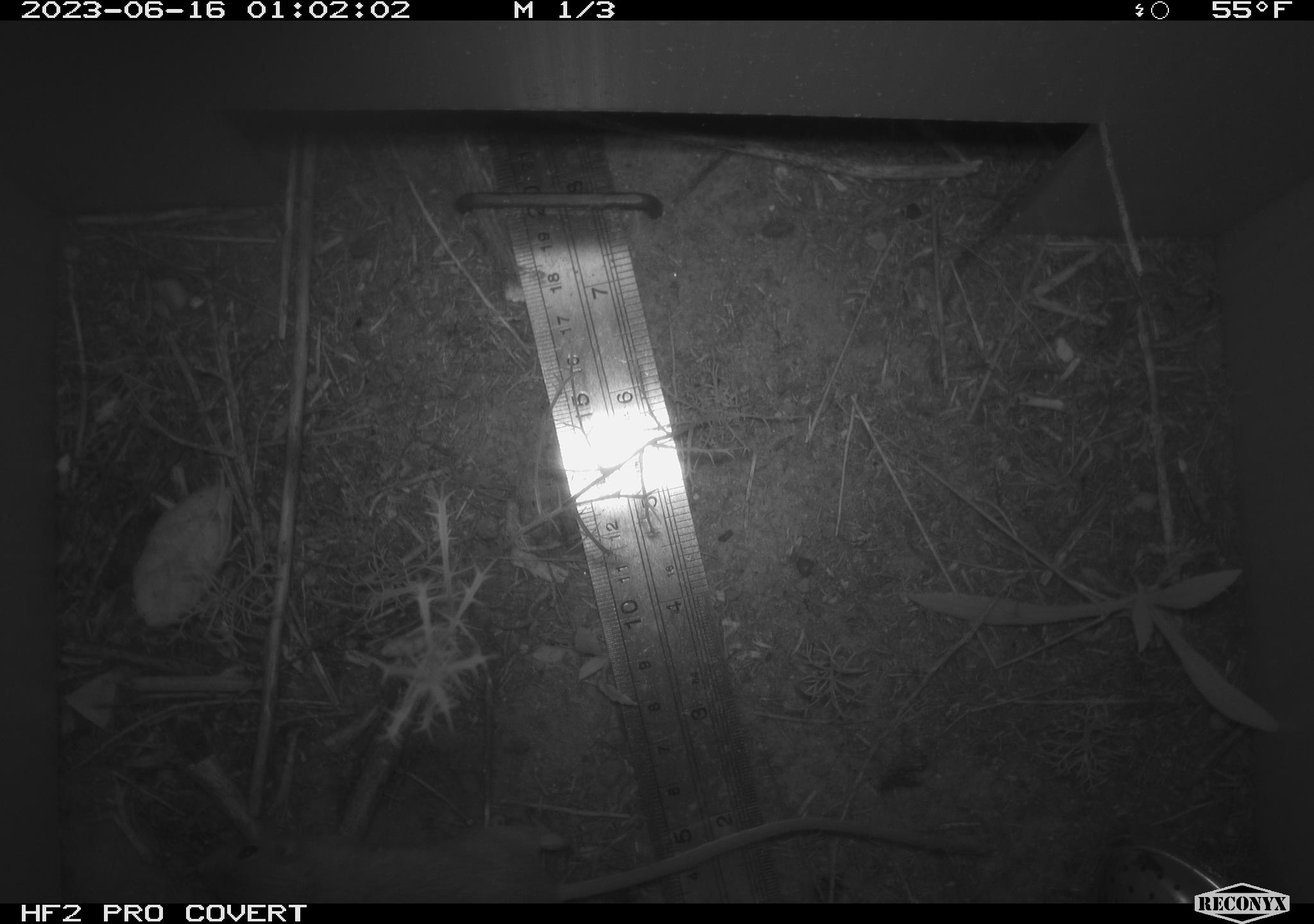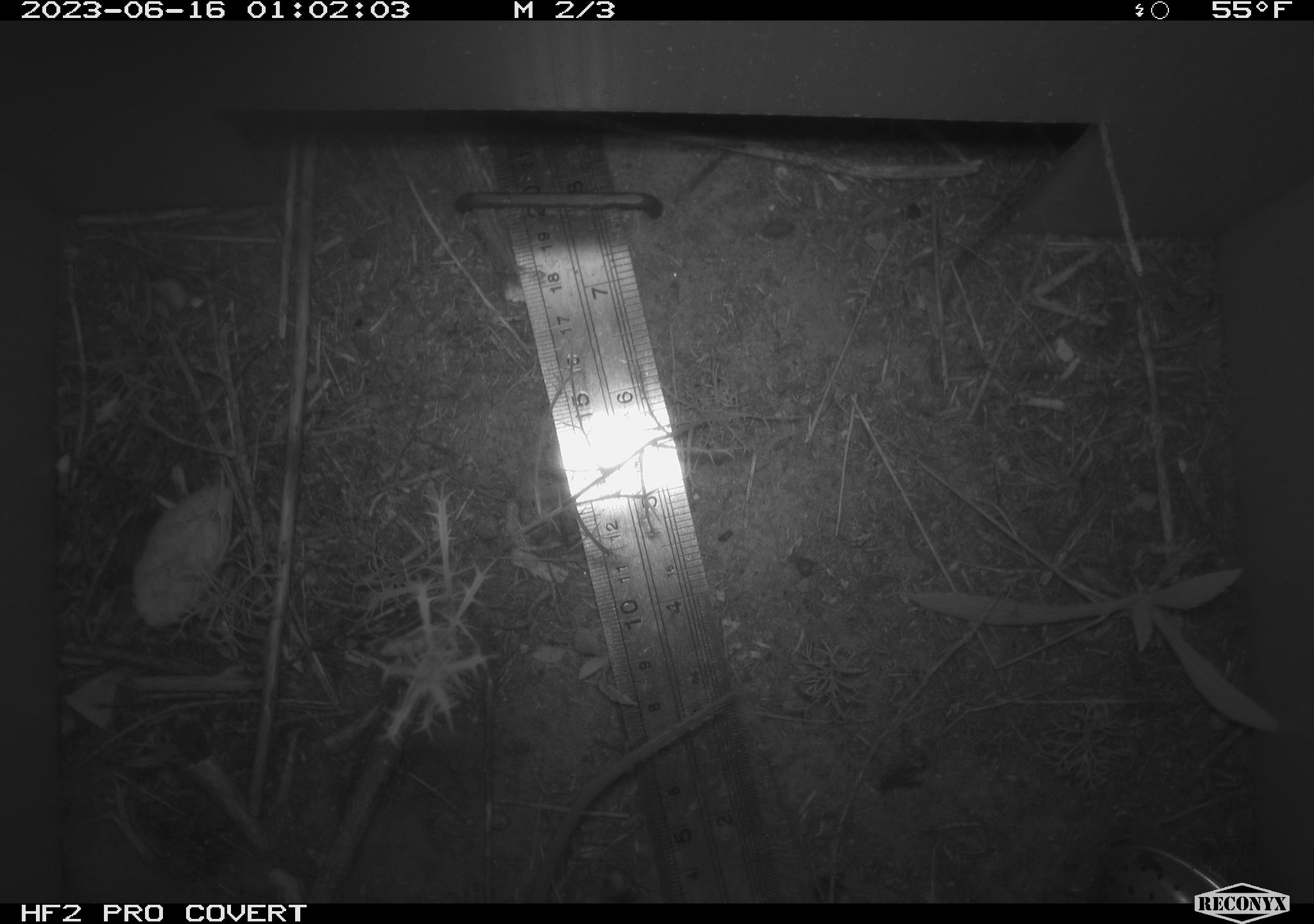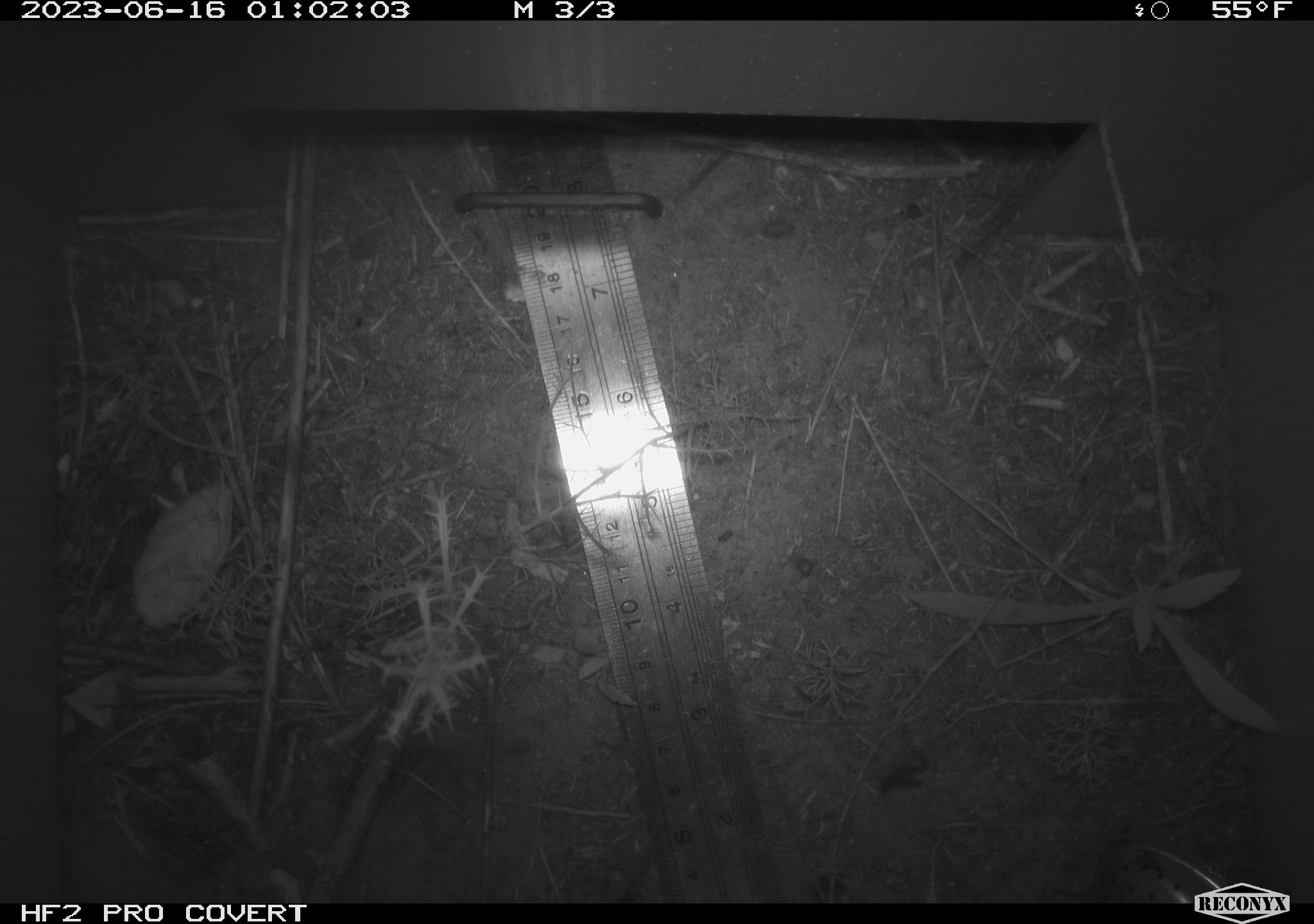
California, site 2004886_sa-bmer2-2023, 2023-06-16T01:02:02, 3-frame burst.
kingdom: Animalia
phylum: Chordata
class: Mammalia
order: Rodentia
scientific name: Rodentia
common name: mouse species